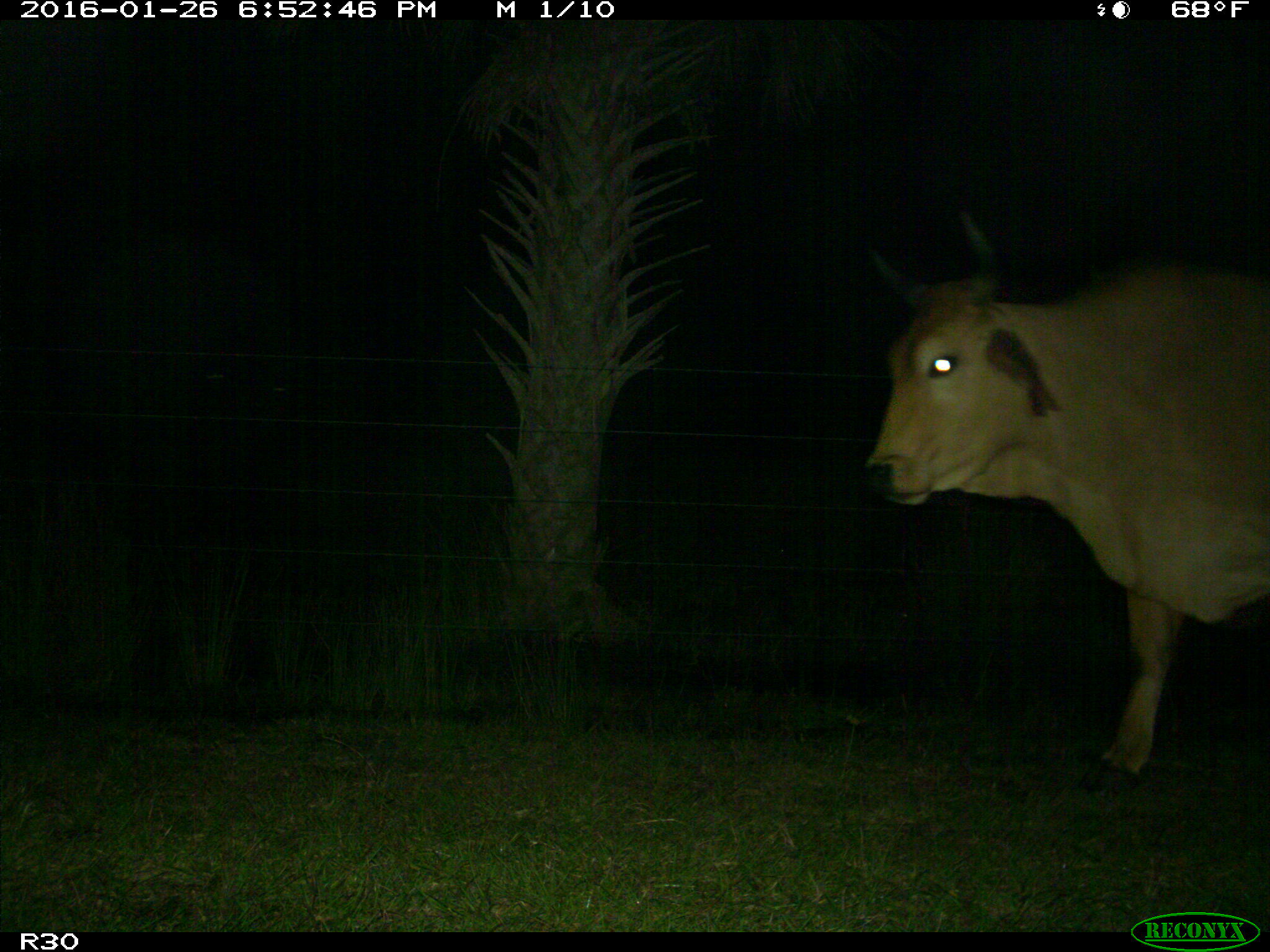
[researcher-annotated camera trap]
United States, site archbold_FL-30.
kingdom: Animalia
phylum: Chordata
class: Mammalia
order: Artiodactyla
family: Bovidae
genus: Bos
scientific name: Bos taurus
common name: domestic cow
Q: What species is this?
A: Bos taurus (domestic cow).